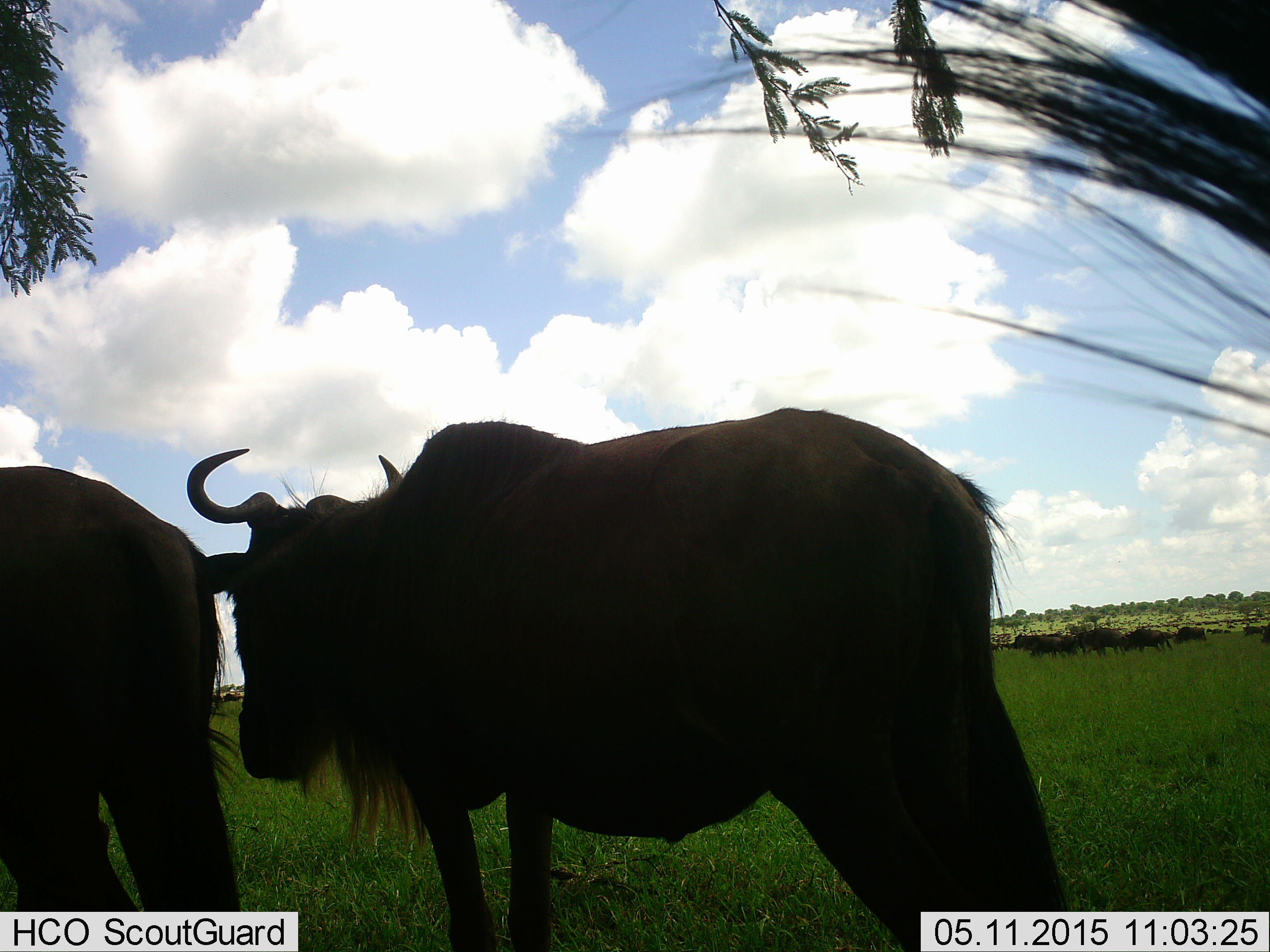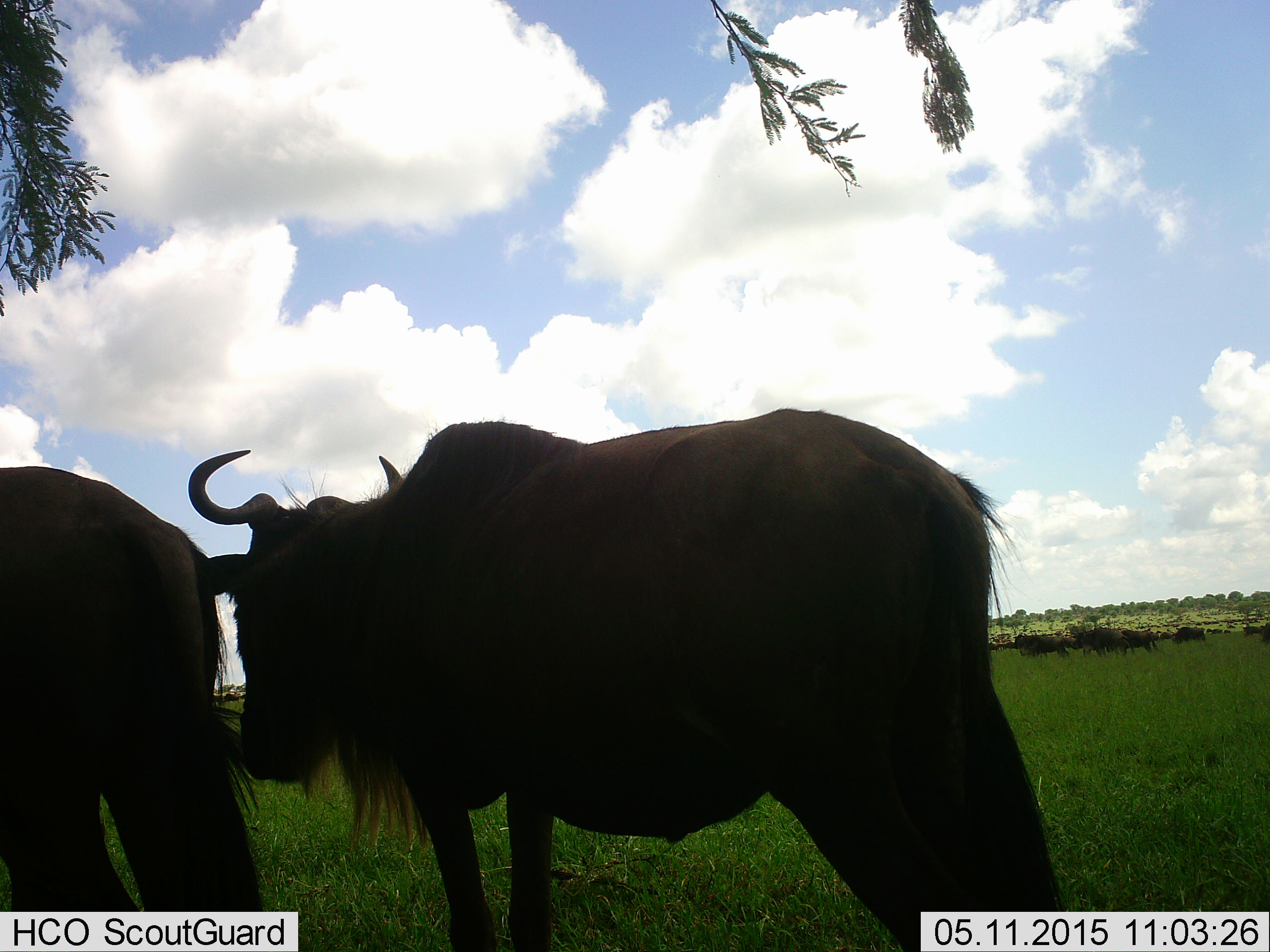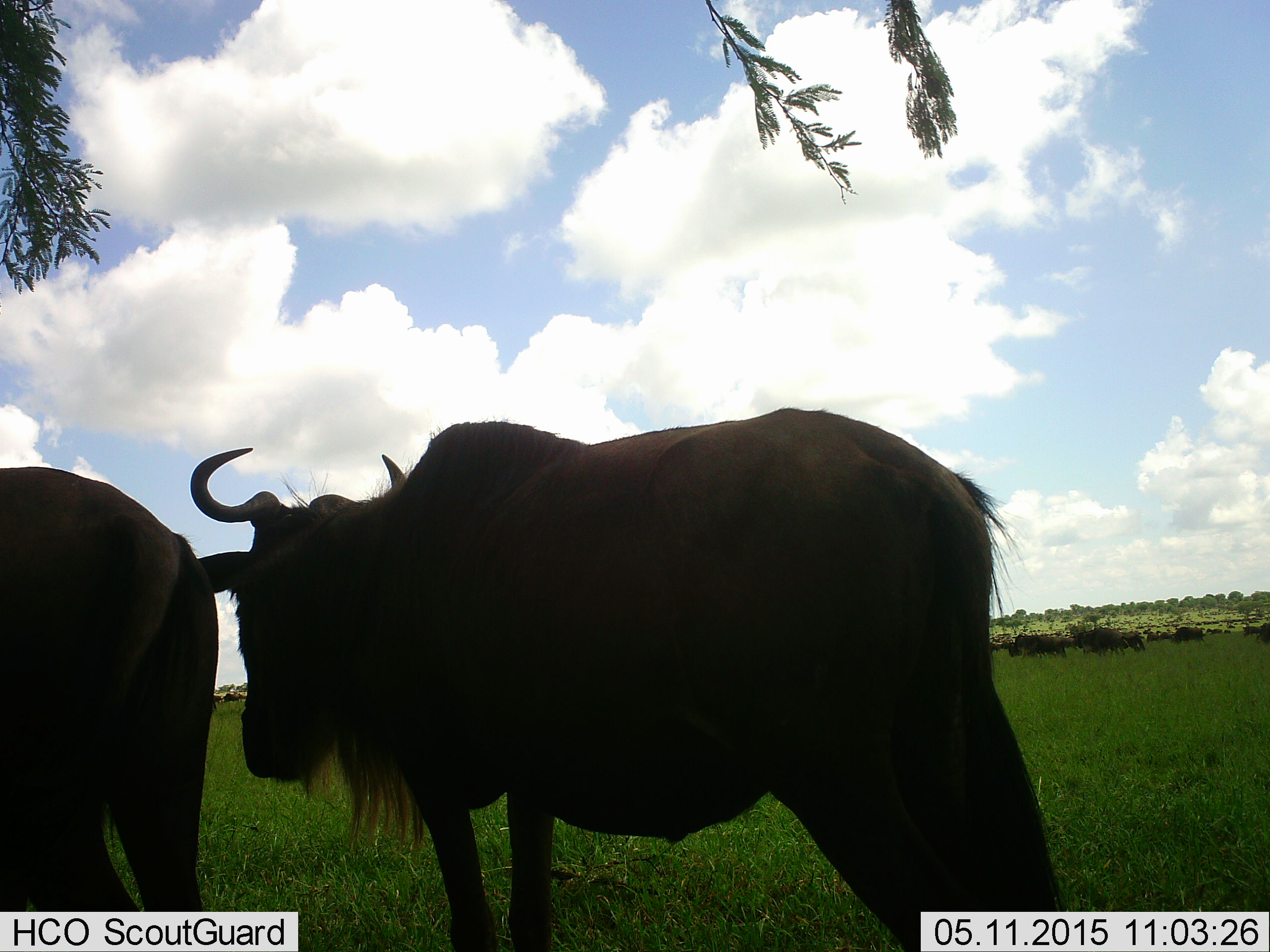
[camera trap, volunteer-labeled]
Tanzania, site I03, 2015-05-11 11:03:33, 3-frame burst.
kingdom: Animalia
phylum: Chordata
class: Mammalia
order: Artiodactyla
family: Bovidae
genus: Connochaetes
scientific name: Connochaetes taurinus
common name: blue wildebeest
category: wildebeest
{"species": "wildebeest (blue wildebeest) (Connochaetes taurinus)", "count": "11-50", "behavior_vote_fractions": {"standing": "90%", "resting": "10%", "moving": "80%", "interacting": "0%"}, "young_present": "0%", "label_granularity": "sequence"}